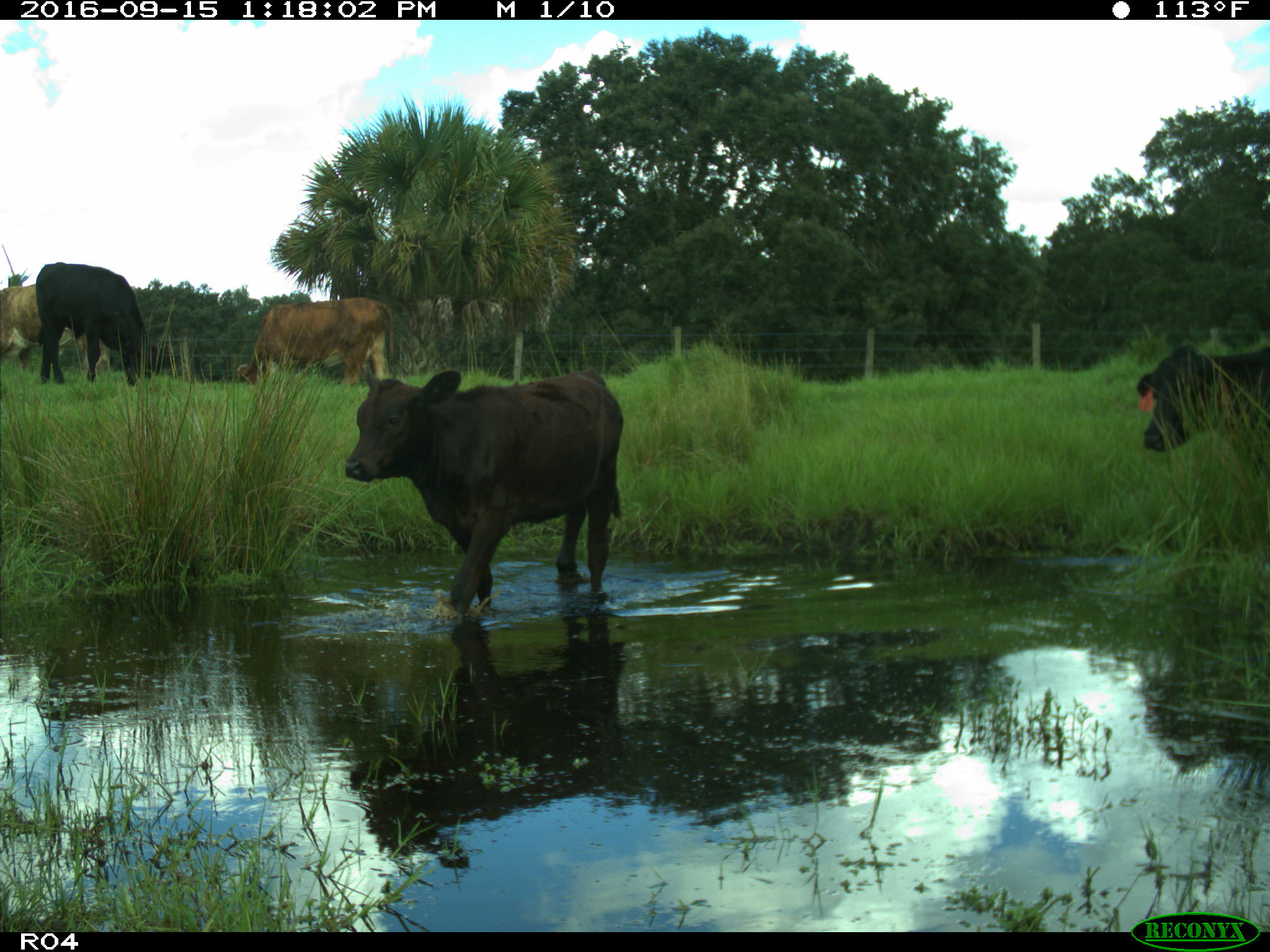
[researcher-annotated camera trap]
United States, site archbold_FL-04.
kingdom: Animalia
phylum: Chordata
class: Mammalia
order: Artiodactyla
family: Bovidae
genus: Bos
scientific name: Bos taurus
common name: domestic cow